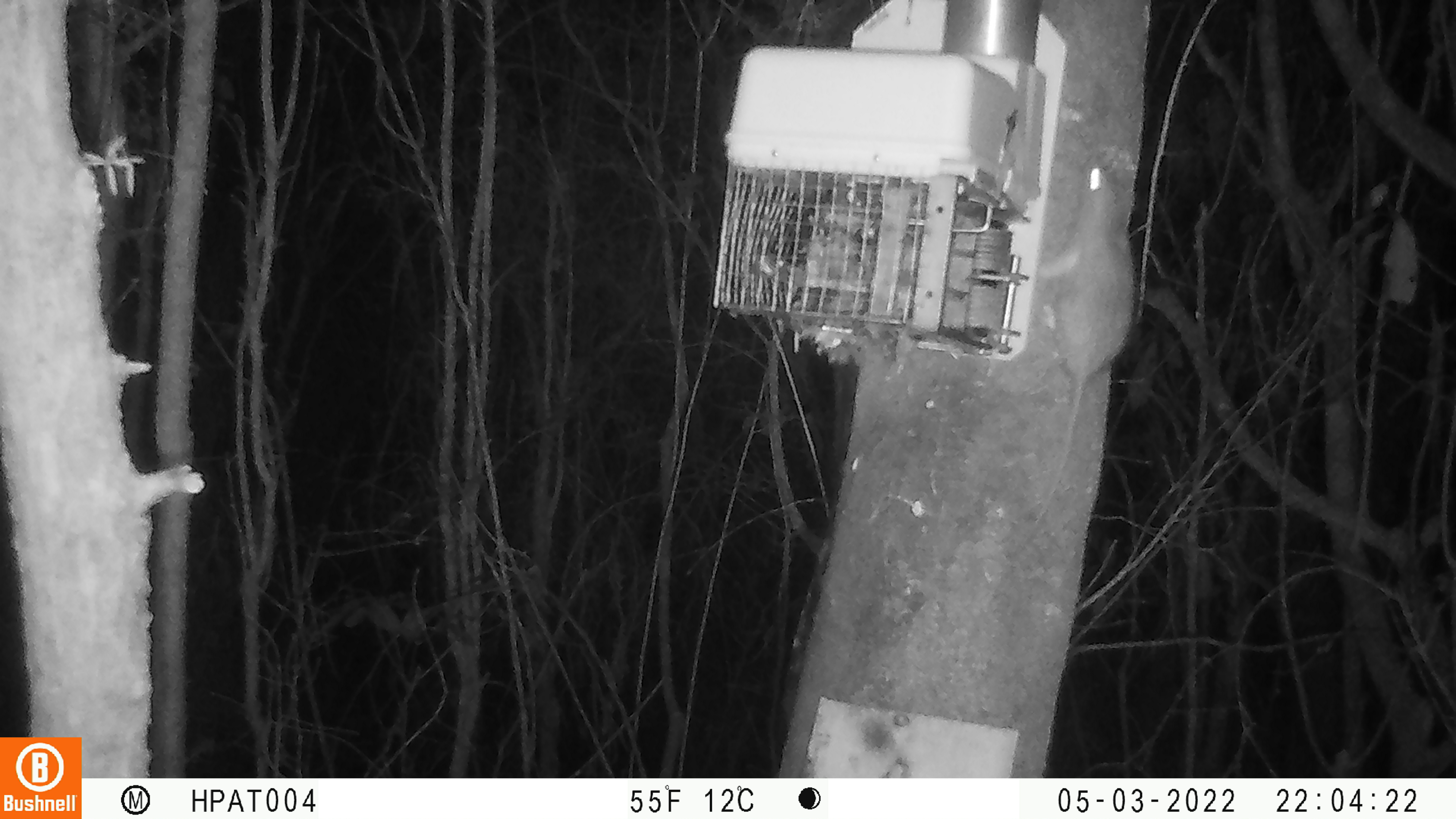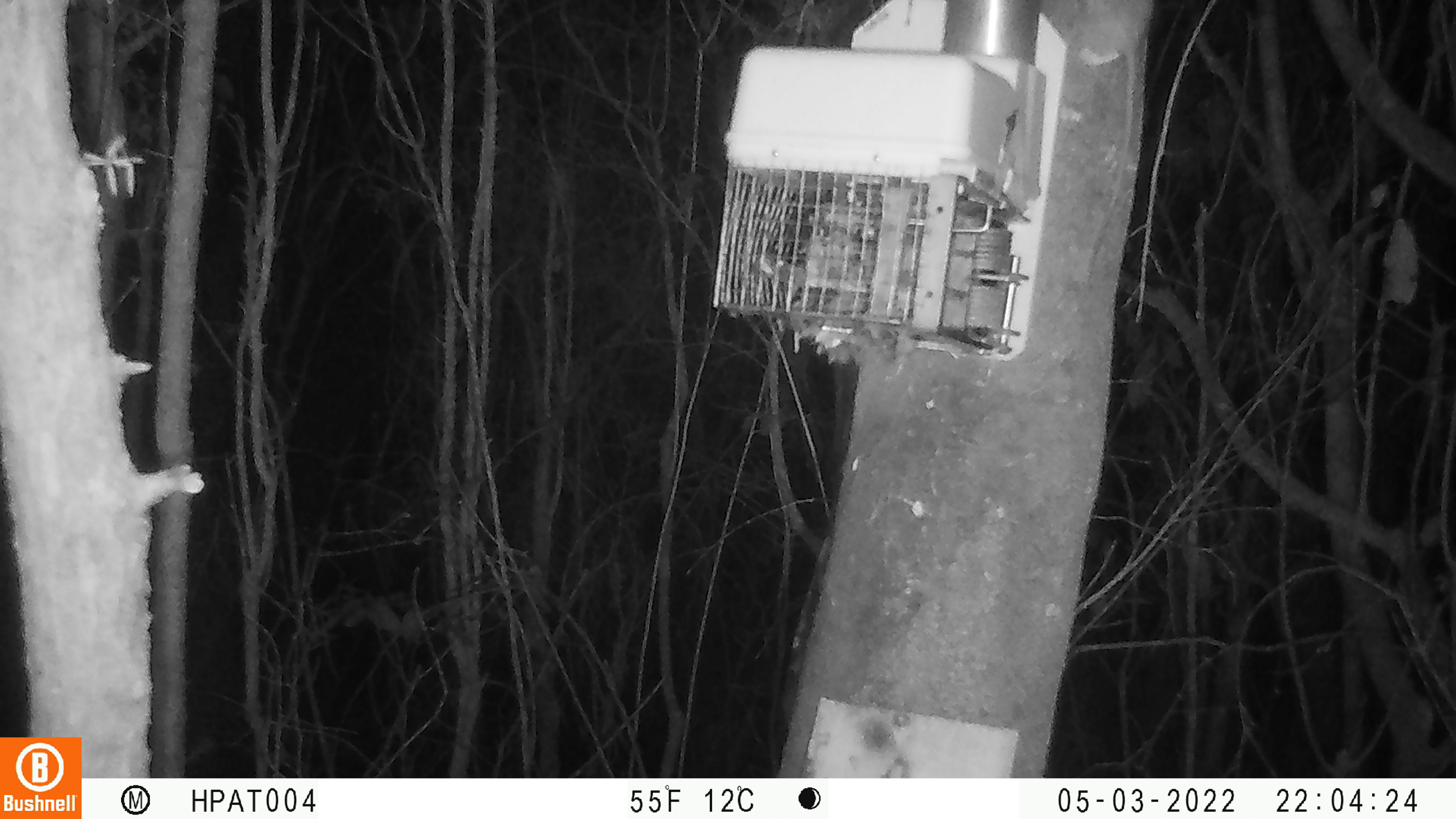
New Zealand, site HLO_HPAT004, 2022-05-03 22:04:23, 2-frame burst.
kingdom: Animalia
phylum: Chordata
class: Mammalia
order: Rodentia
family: Muridae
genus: Rattus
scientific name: Rattus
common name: rat